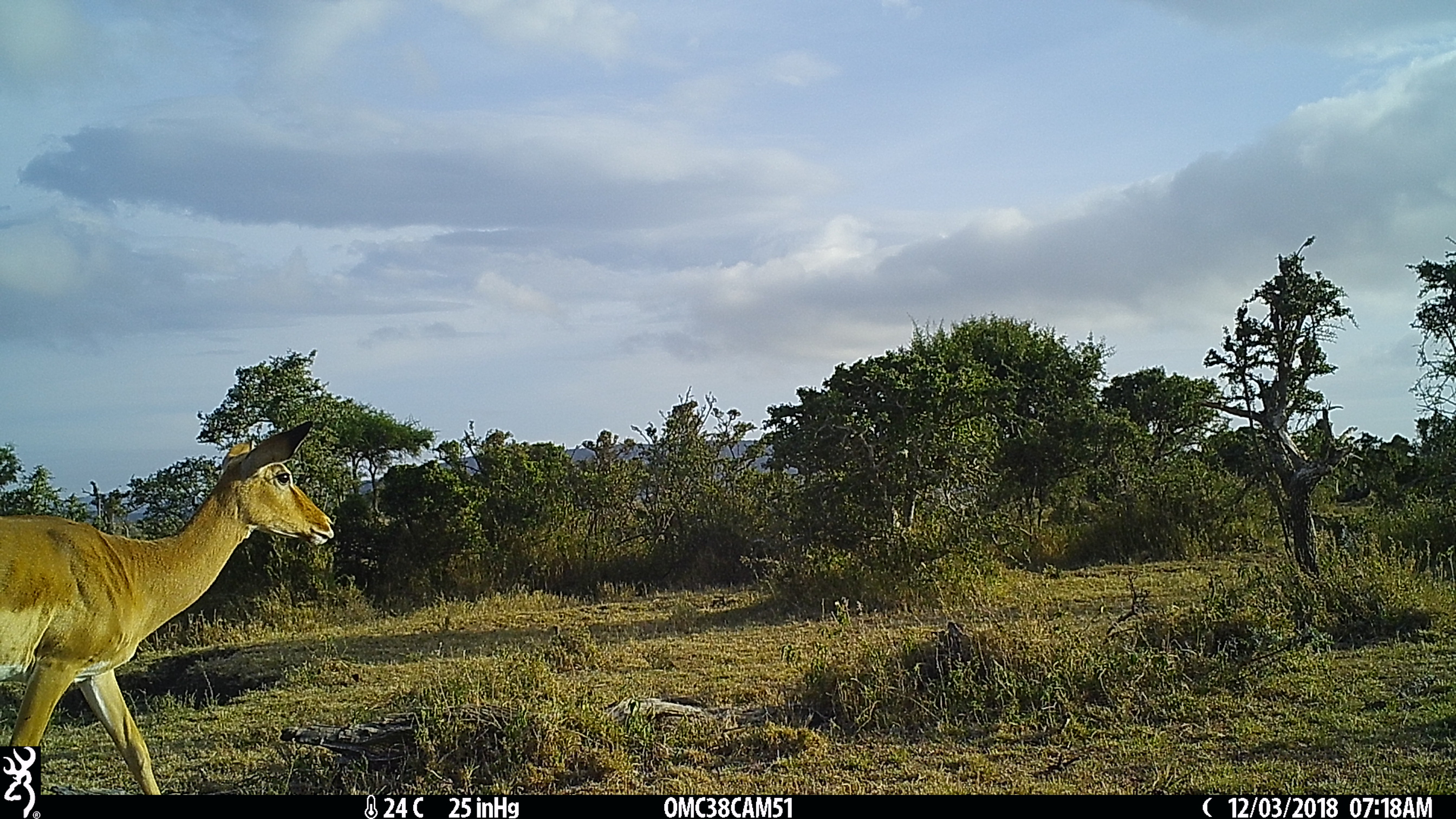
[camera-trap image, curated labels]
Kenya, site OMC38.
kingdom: Animalia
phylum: Chordata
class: Mammalia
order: Artiodactyla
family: Bovidae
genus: Aepyceros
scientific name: Aepyceros melampus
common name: impala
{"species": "impala (Aepyceros melampus)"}